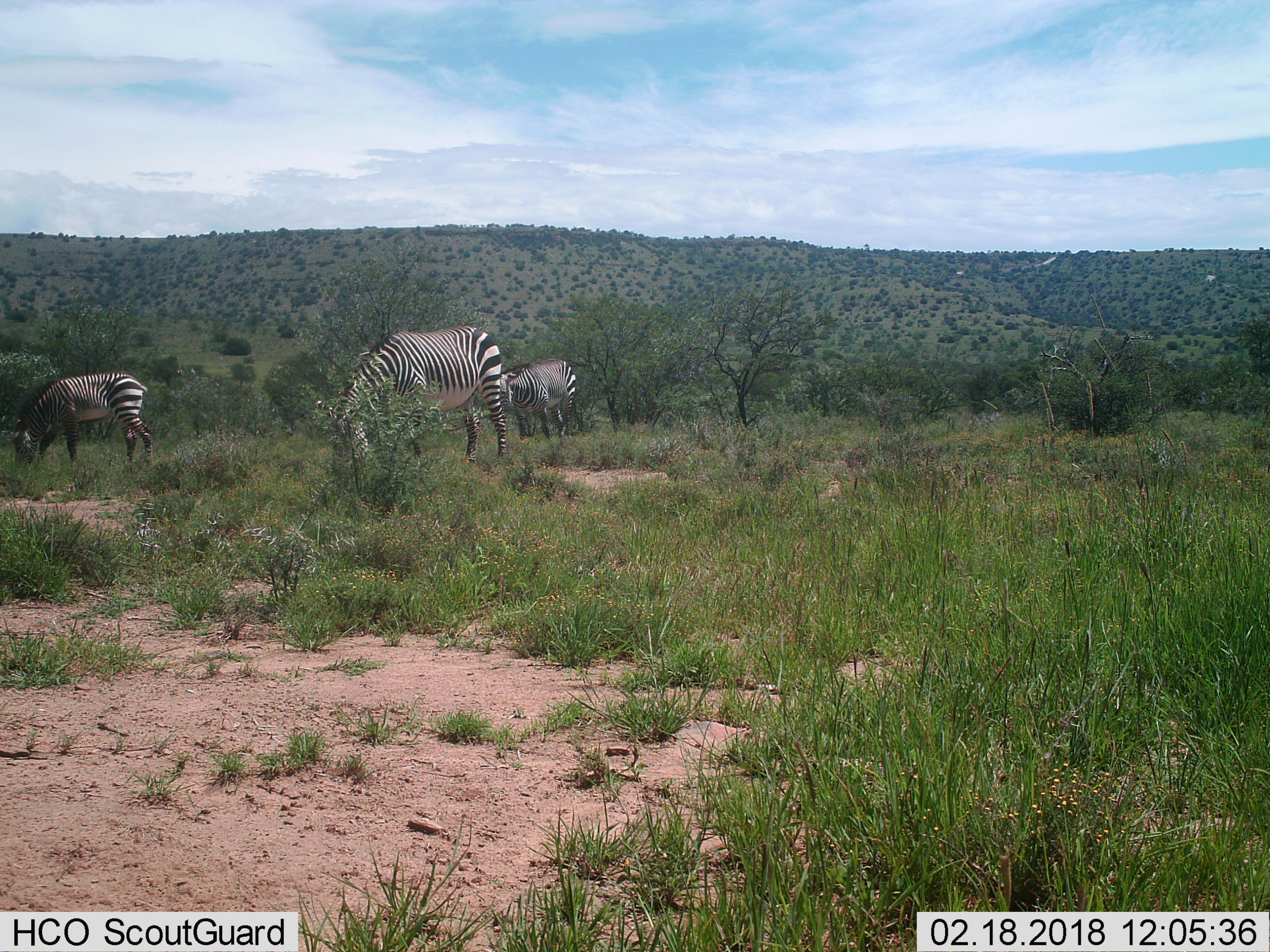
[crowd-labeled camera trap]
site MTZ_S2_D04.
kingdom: Animalia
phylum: Chordata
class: Mammalia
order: Perissodactyla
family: Equidae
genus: Equus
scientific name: Equus zebra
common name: mountain zebra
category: zebramountain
Zebramountain (mountain zebra) (Equus zebra), count 3. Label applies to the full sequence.